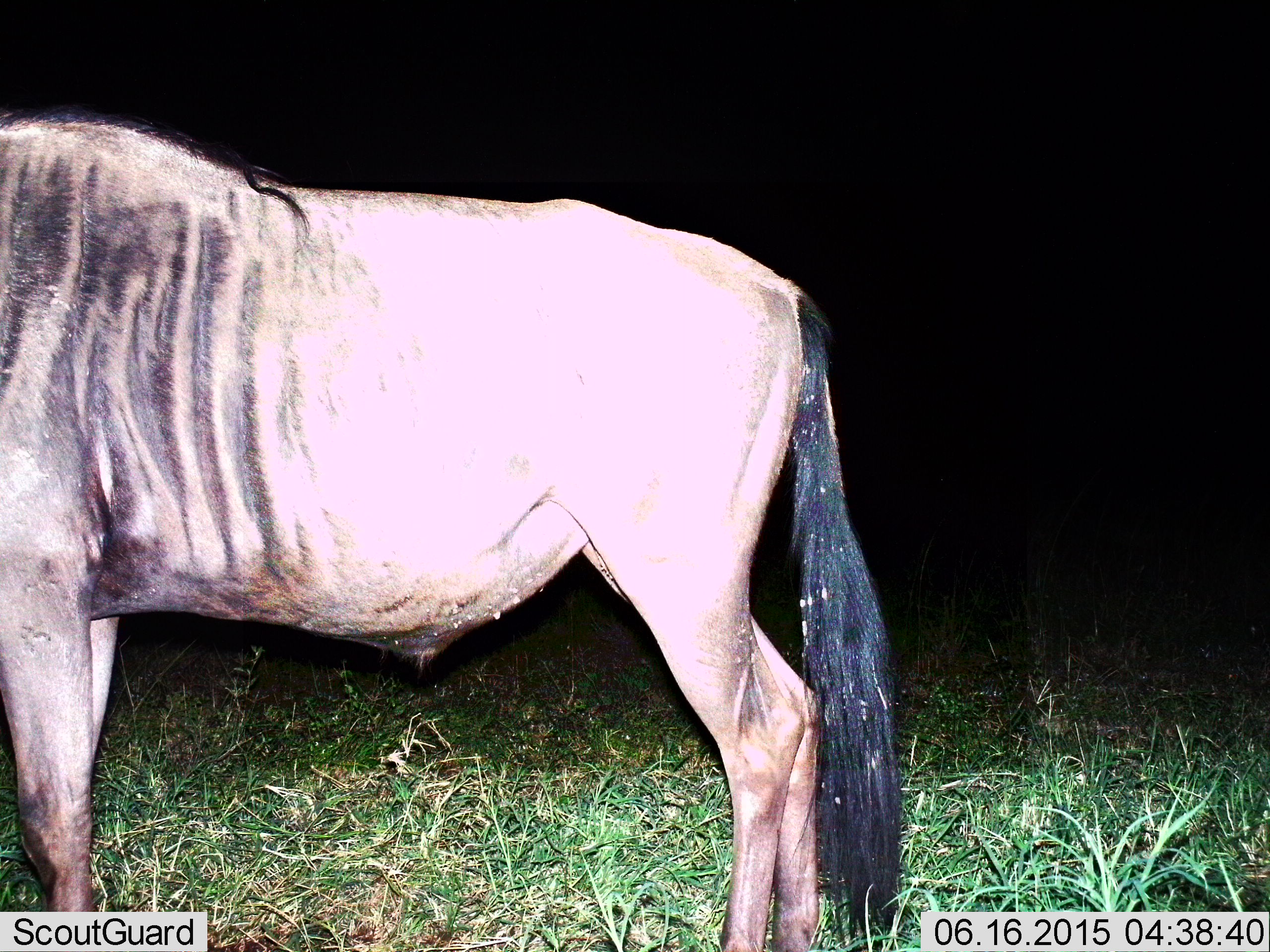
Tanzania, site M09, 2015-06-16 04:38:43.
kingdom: Animalia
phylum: Chordata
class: Mammalia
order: Artiodactyla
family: Bovidae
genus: Connochaetes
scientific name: Connochaetes taurinus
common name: blue wildebeest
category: wildebeest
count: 1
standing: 100%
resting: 0%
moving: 0%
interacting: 0%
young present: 0%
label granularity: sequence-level